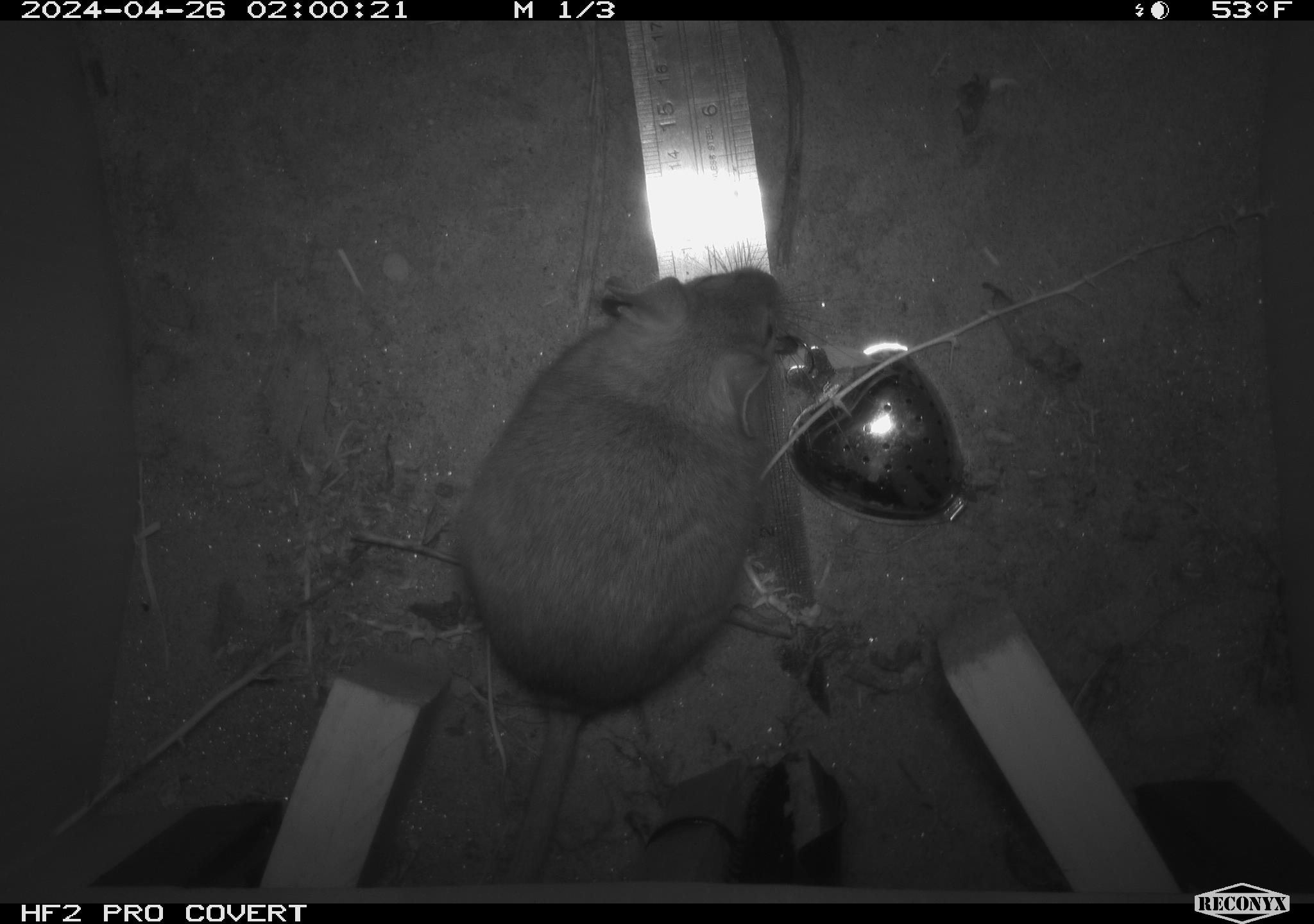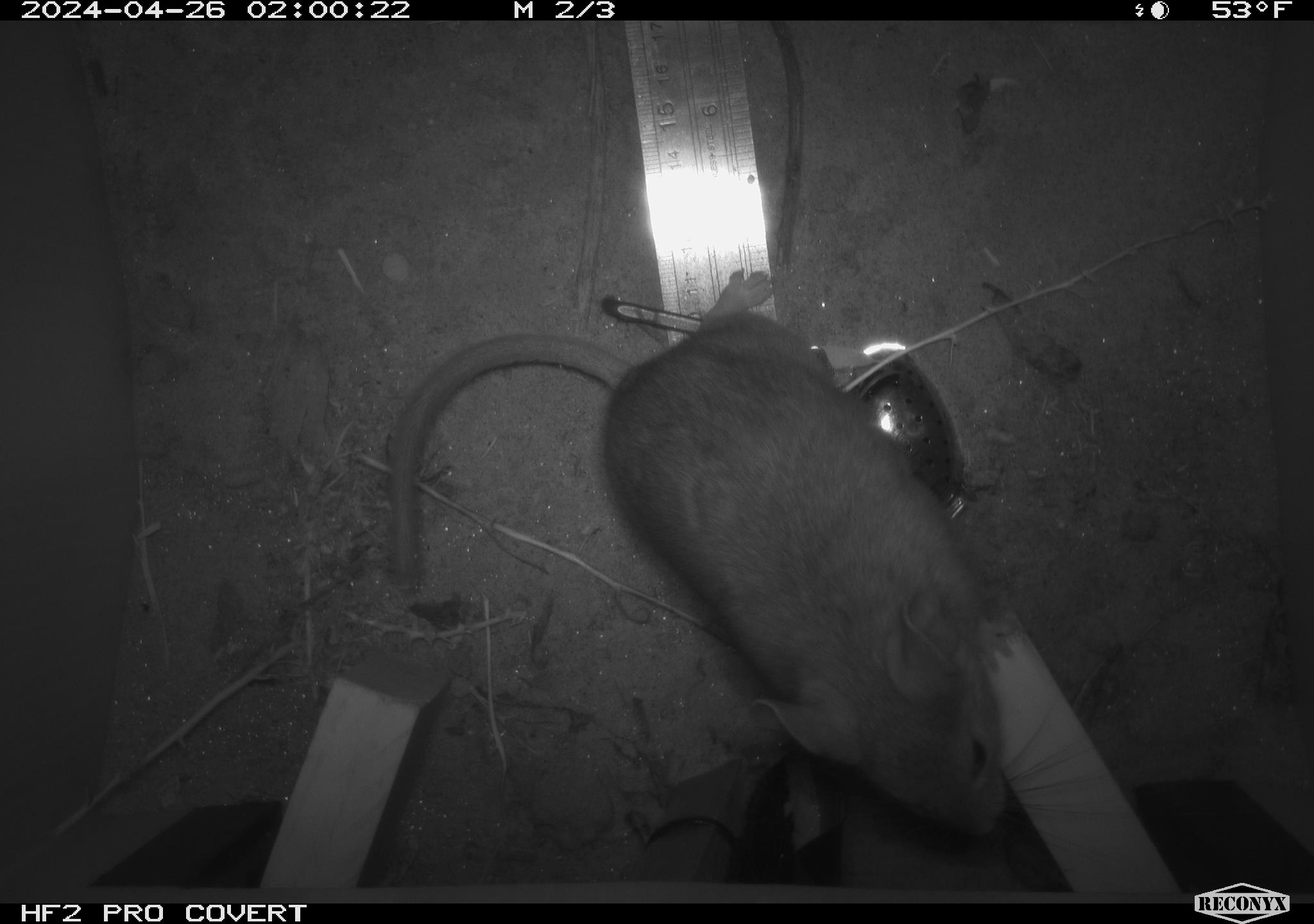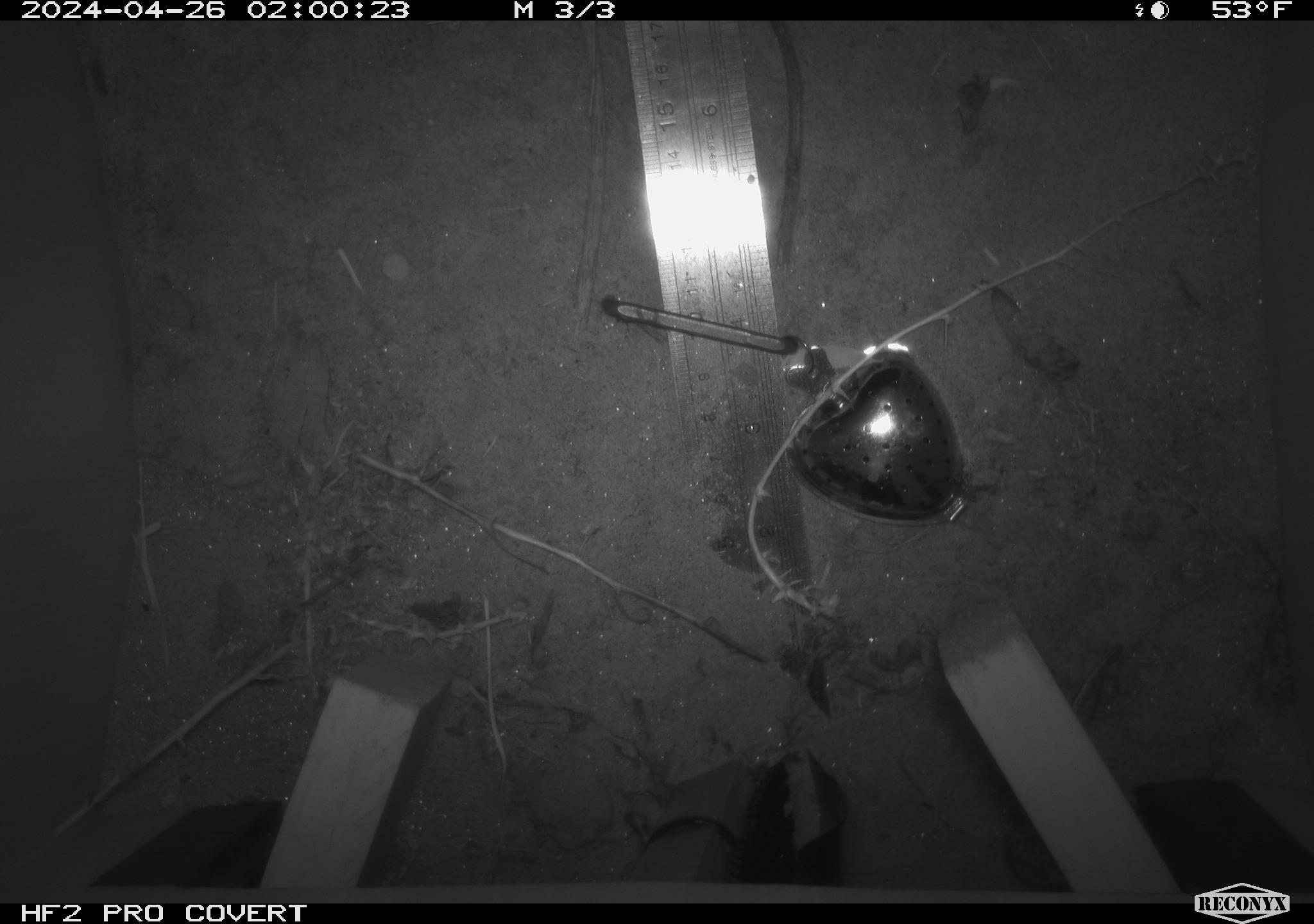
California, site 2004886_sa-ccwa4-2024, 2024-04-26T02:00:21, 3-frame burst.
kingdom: Animalia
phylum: Chordata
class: Mammalia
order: Rodentia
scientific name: Rodentia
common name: woodrat or rat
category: woodrat or rat species